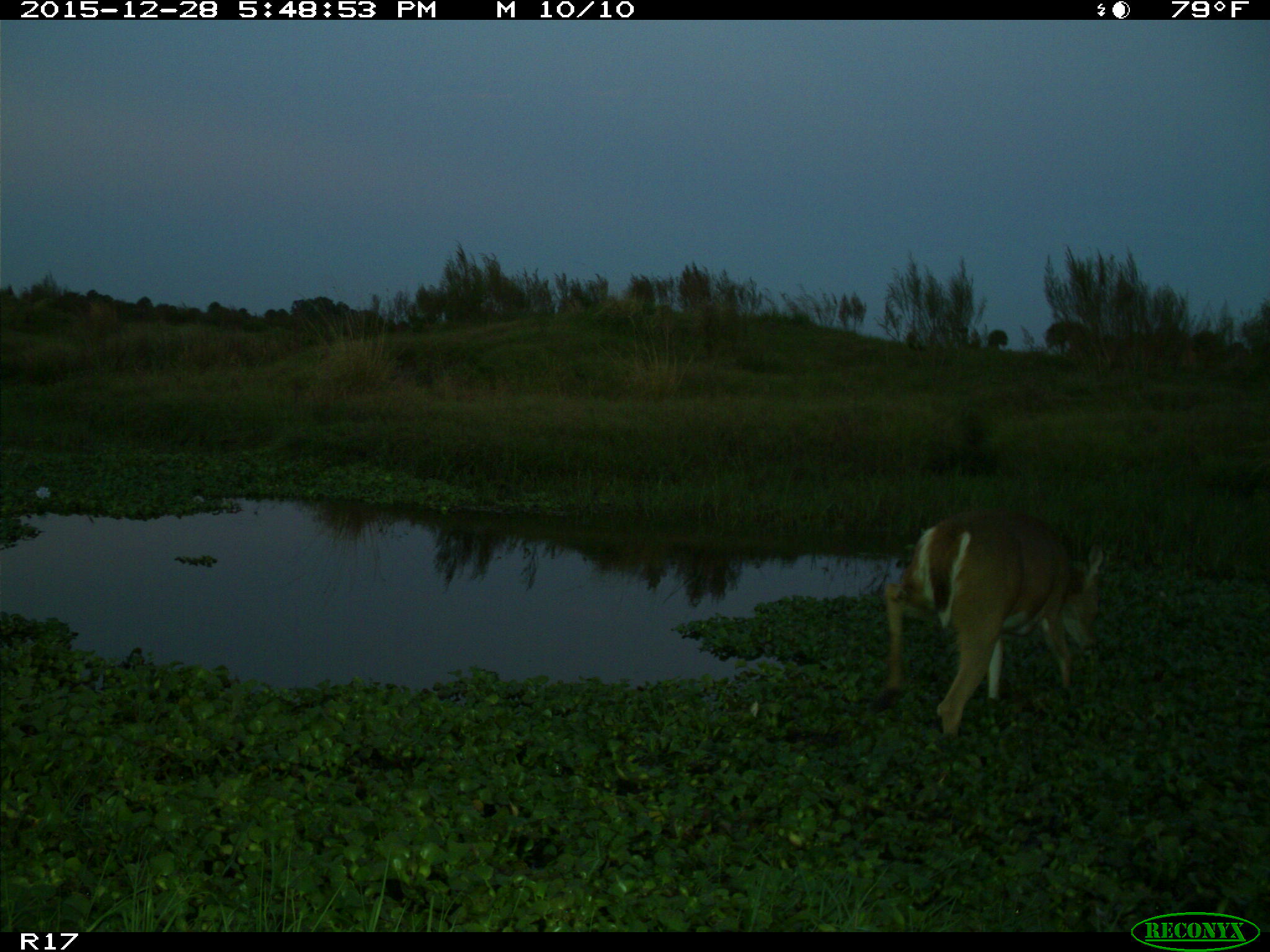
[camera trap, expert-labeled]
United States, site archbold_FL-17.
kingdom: Animalia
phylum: Chordata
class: Mammalia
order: Artiodactyla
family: Cervidae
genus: Odocoileus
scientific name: Odocoileus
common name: deer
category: unidentified deer